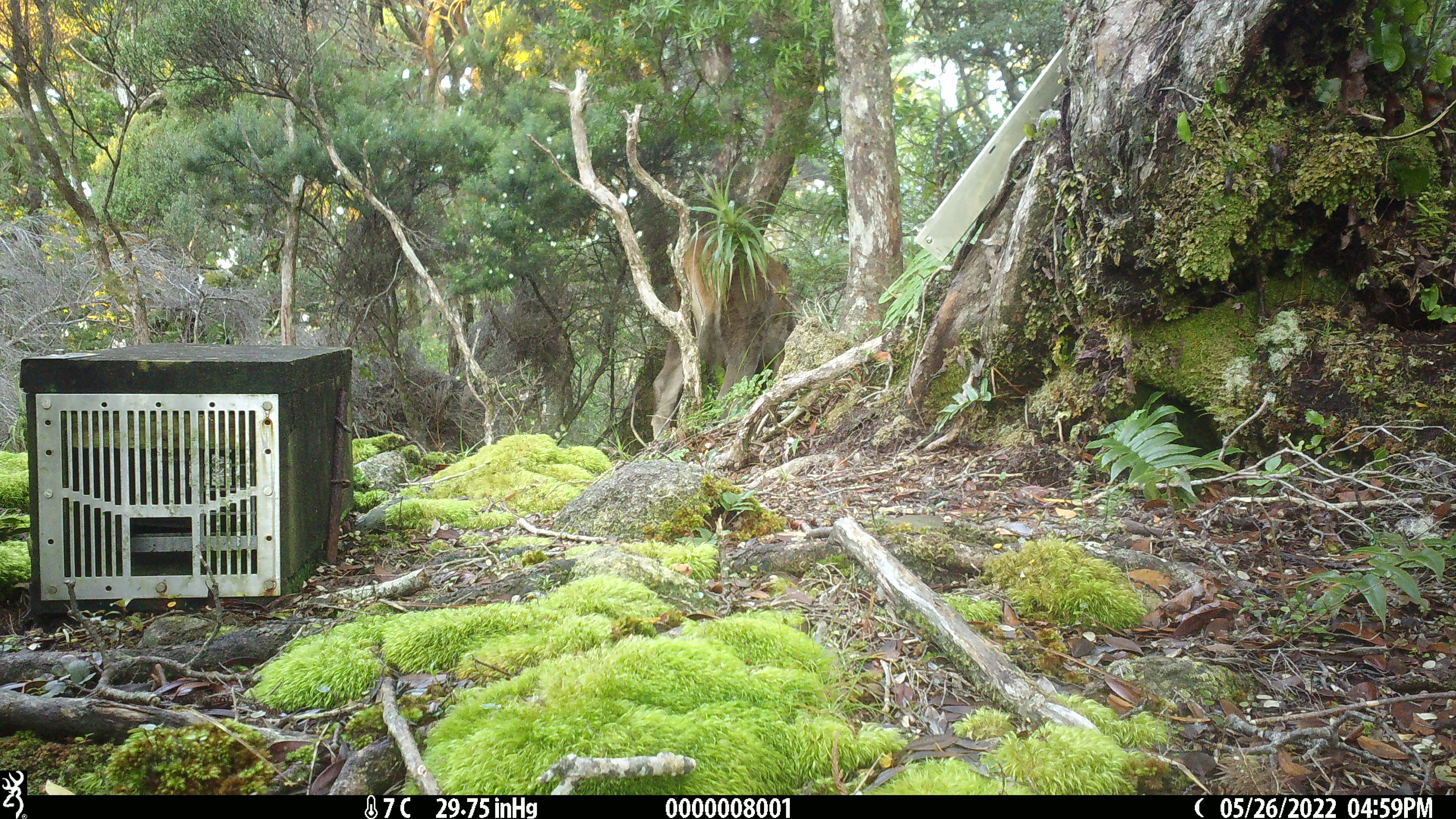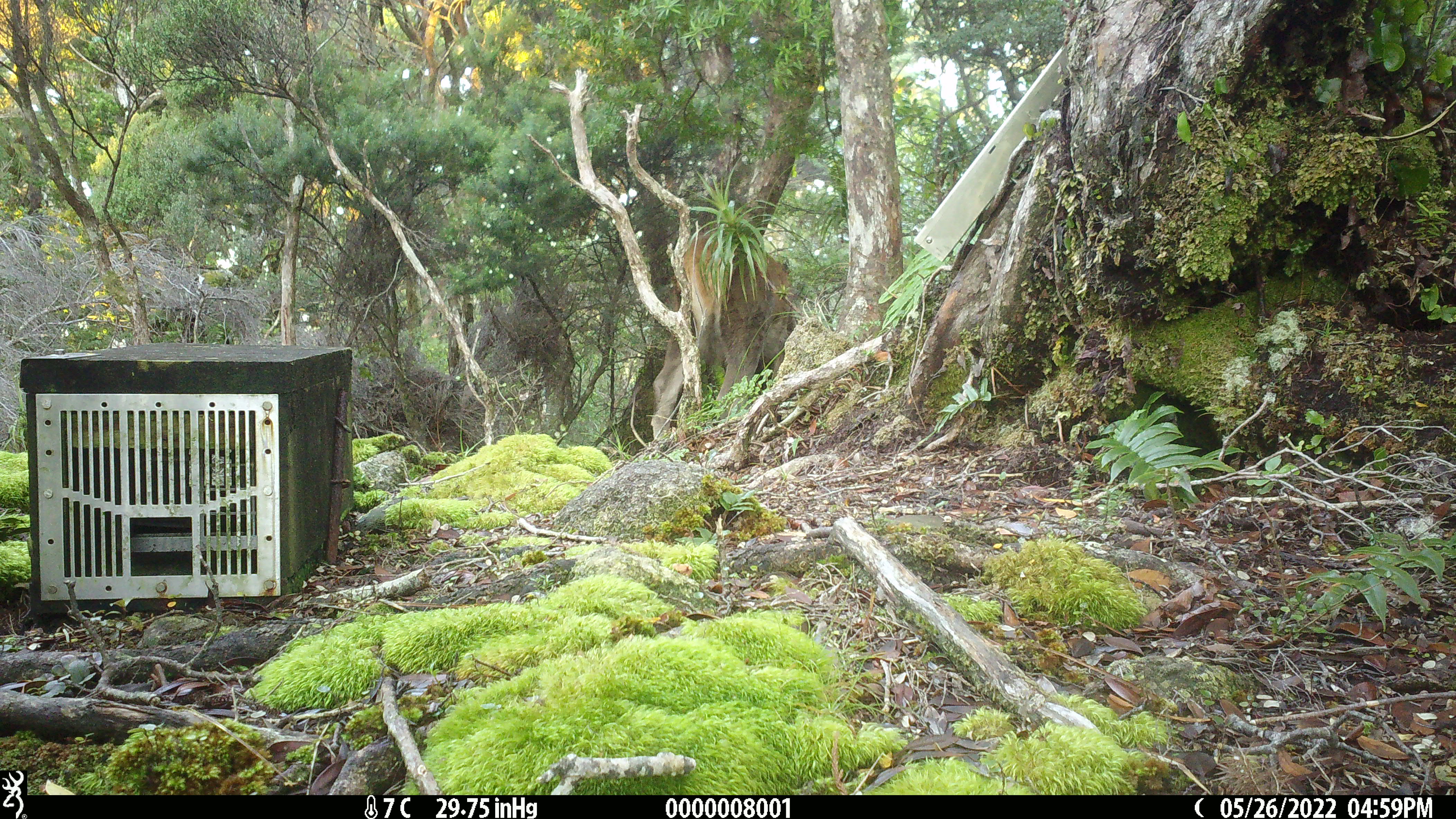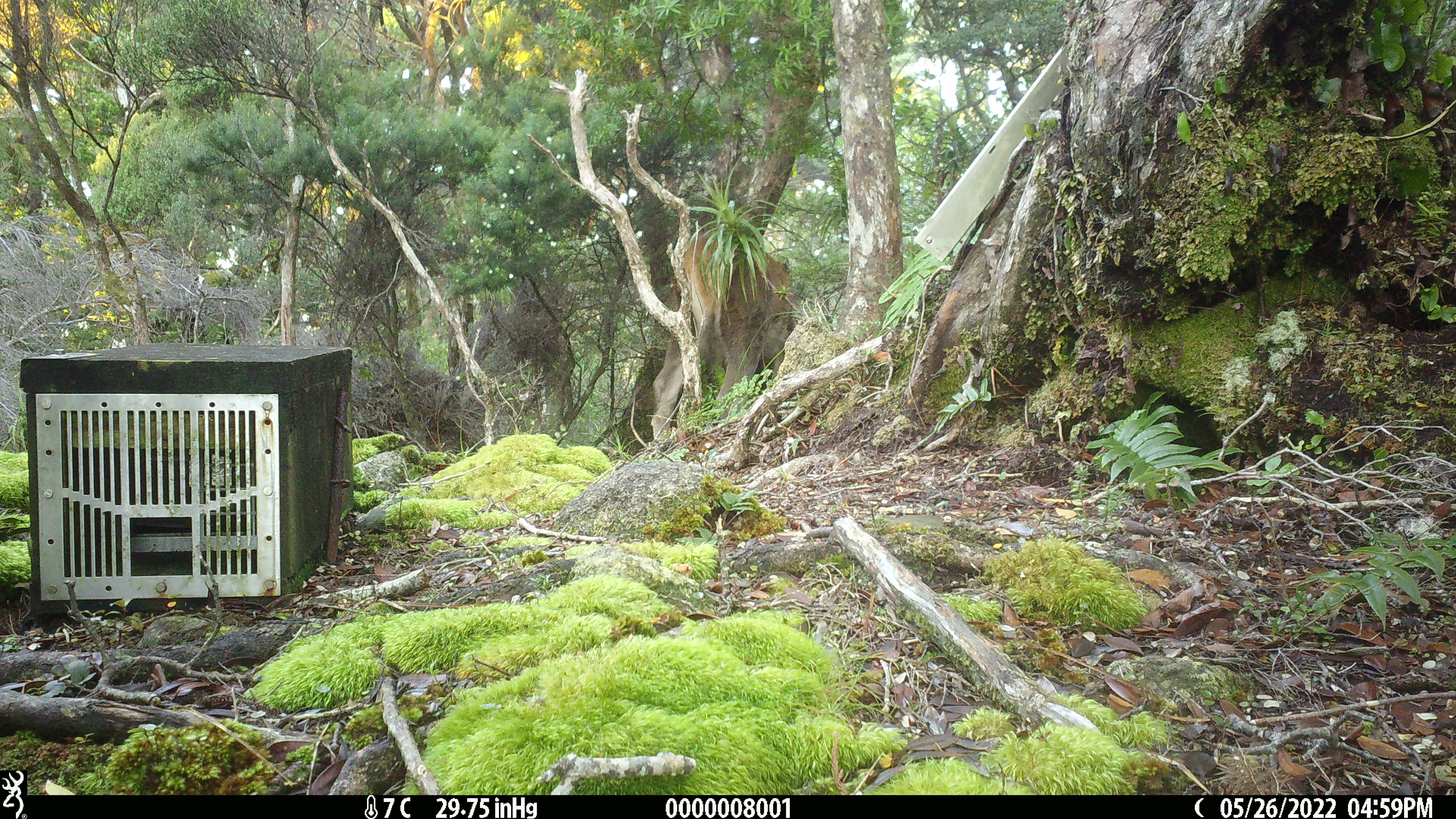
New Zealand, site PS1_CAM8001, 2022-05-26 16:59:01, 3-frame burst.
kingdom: Animalia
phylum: Chordata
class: Mammalia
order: Artiodactyla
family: Cervidae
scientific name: Cervidae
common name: deer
Deer (Cervidae).